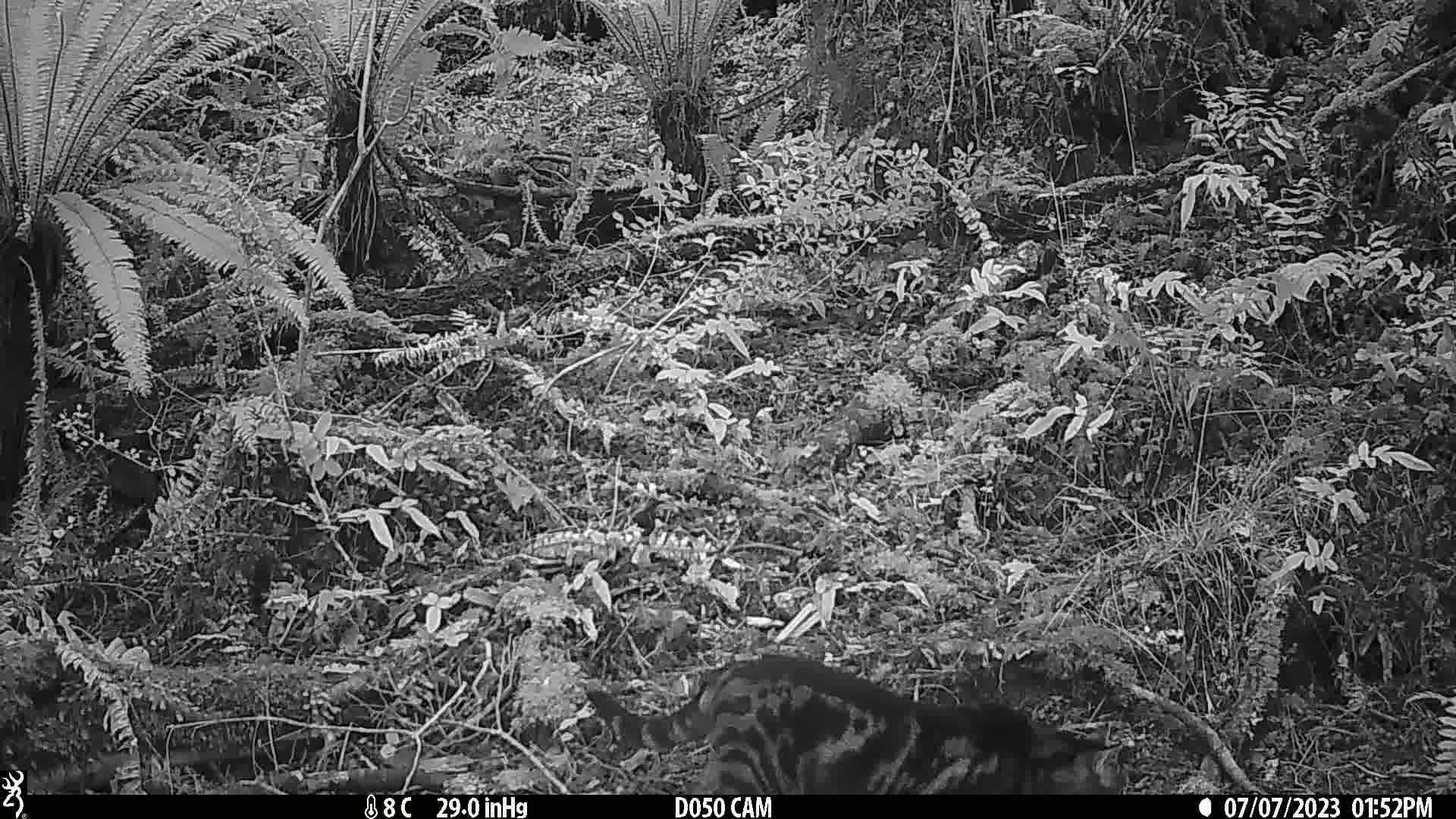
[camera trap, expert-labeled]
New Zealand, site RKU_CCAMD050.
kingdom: Animalia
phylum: Chordata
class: Mammalia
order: Carnivora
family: Felidae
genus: Felis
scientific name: Felis catus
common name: domestic cat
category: cat